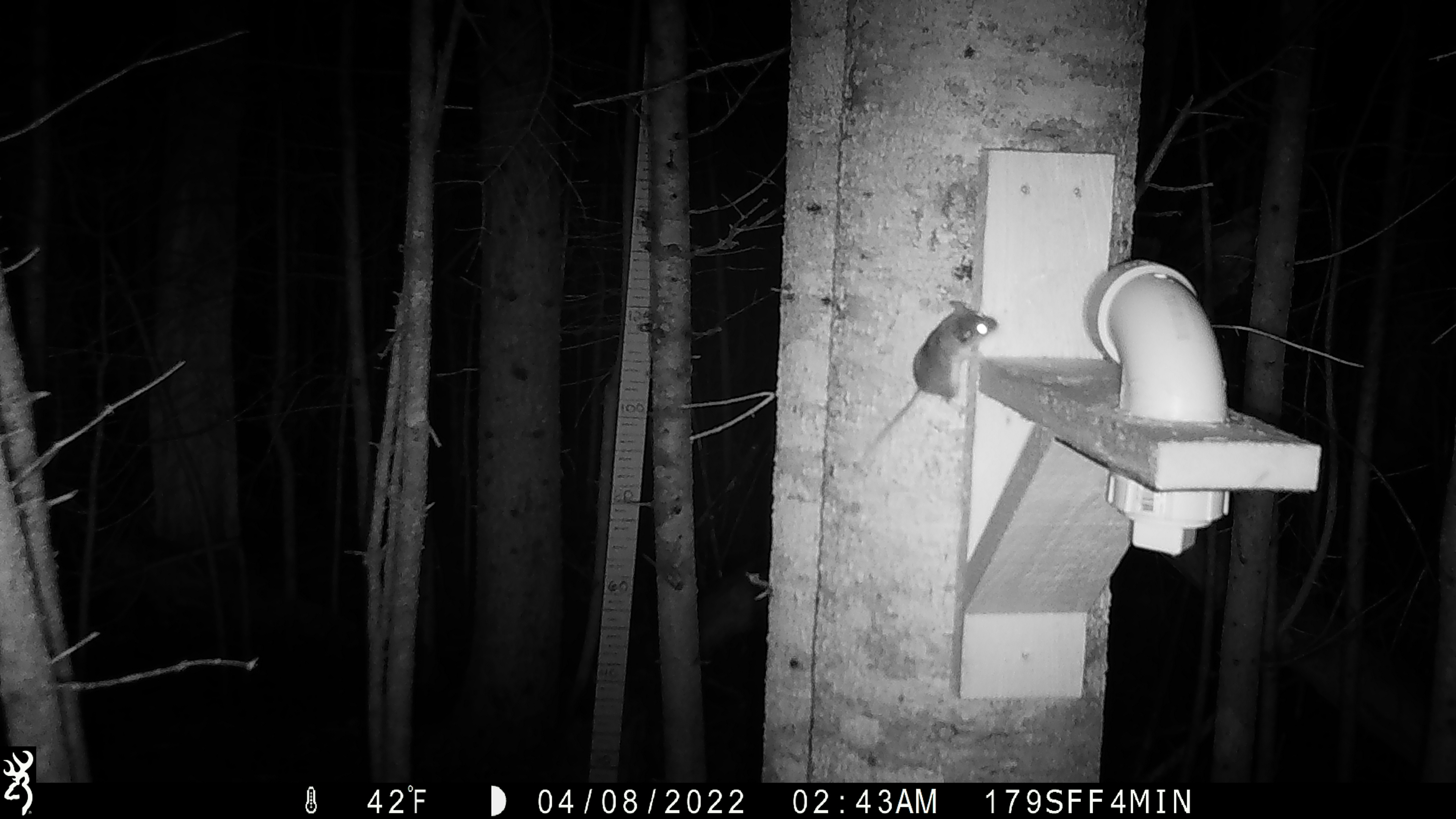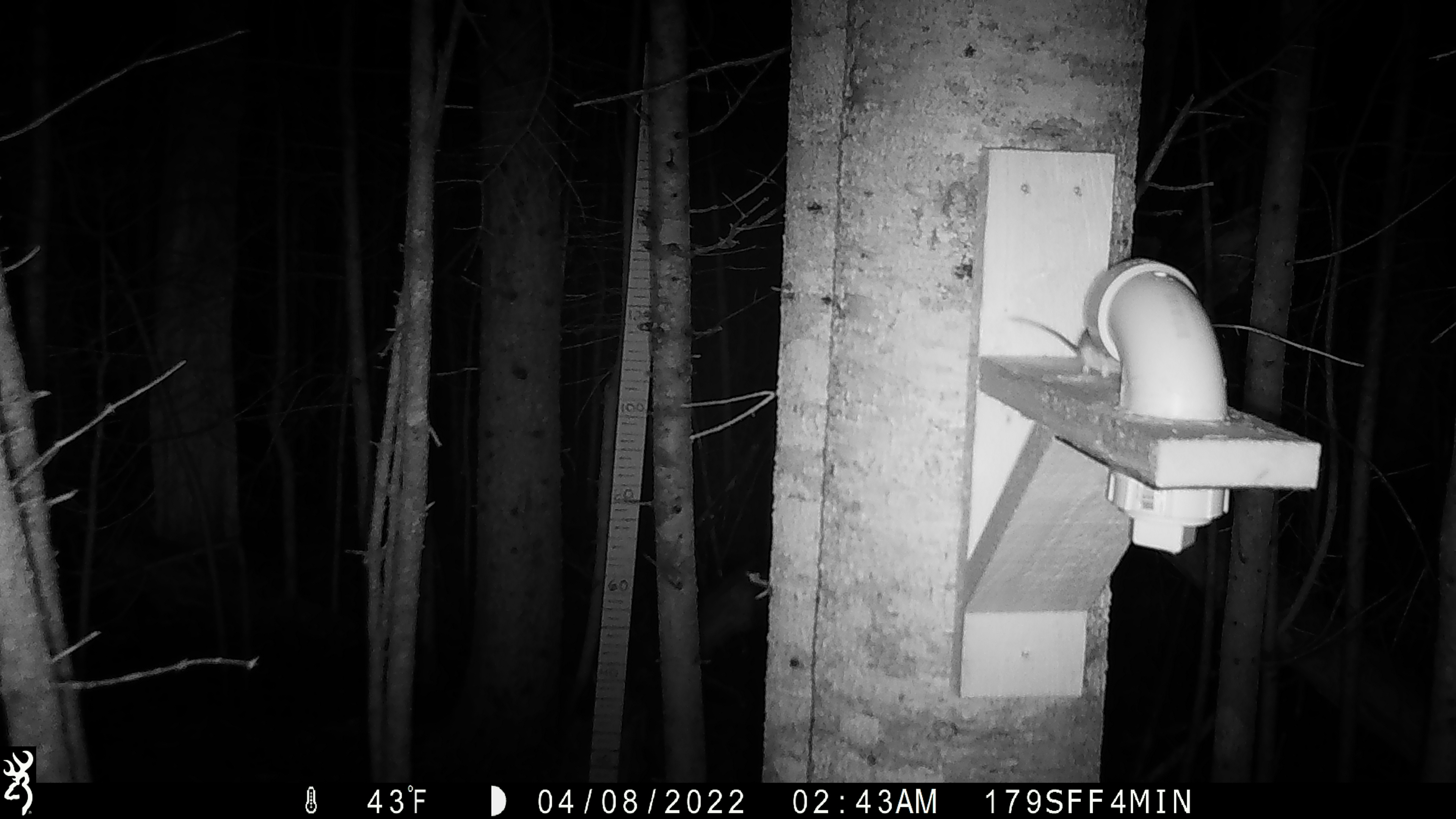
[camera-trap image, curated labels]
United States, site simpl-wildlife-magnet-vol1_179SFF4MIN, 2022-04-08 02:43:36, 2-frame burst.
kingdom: Animalia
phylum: Chordata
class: Mammalia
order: Rodentia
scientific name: Rodentia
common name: mouse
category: mouse sp.